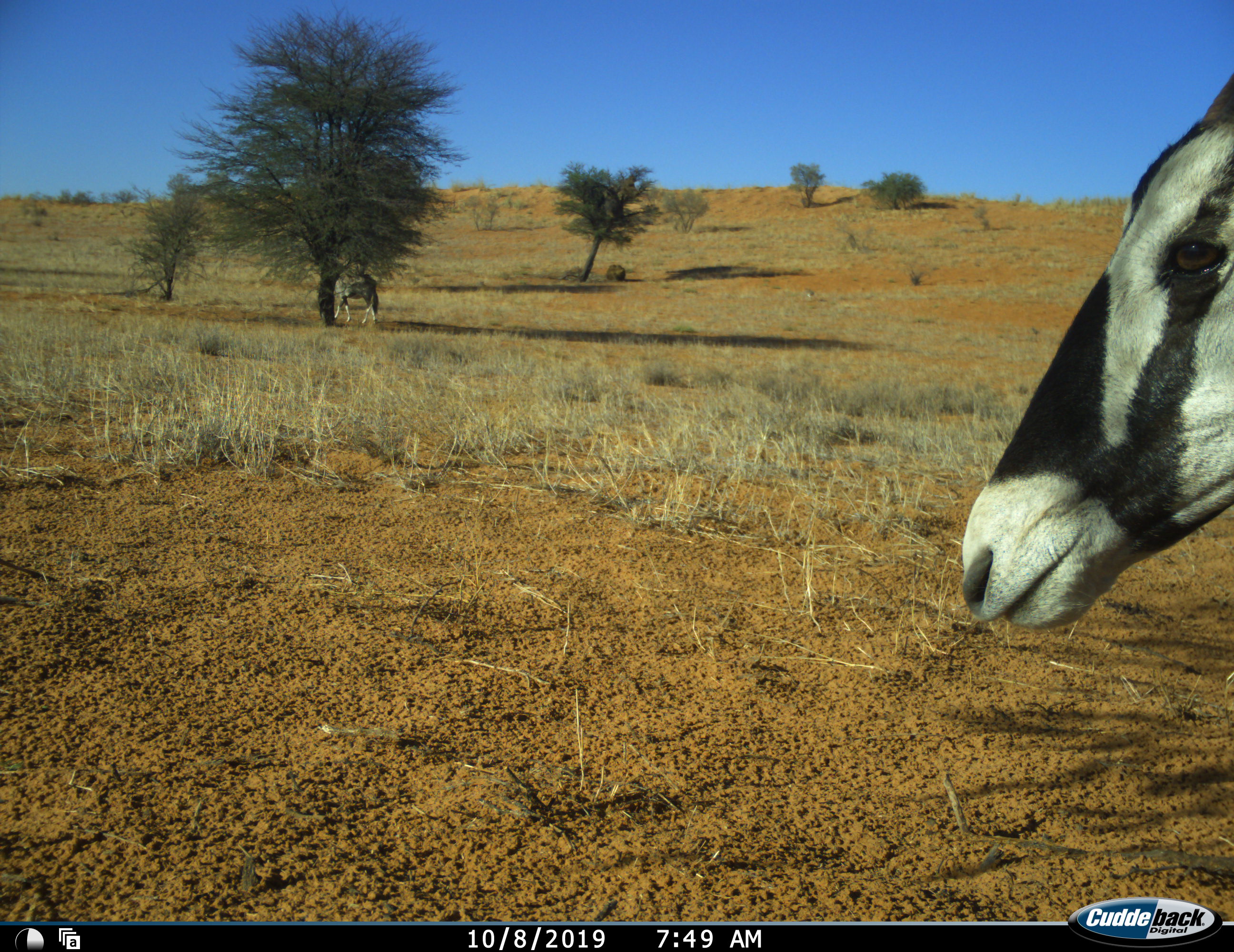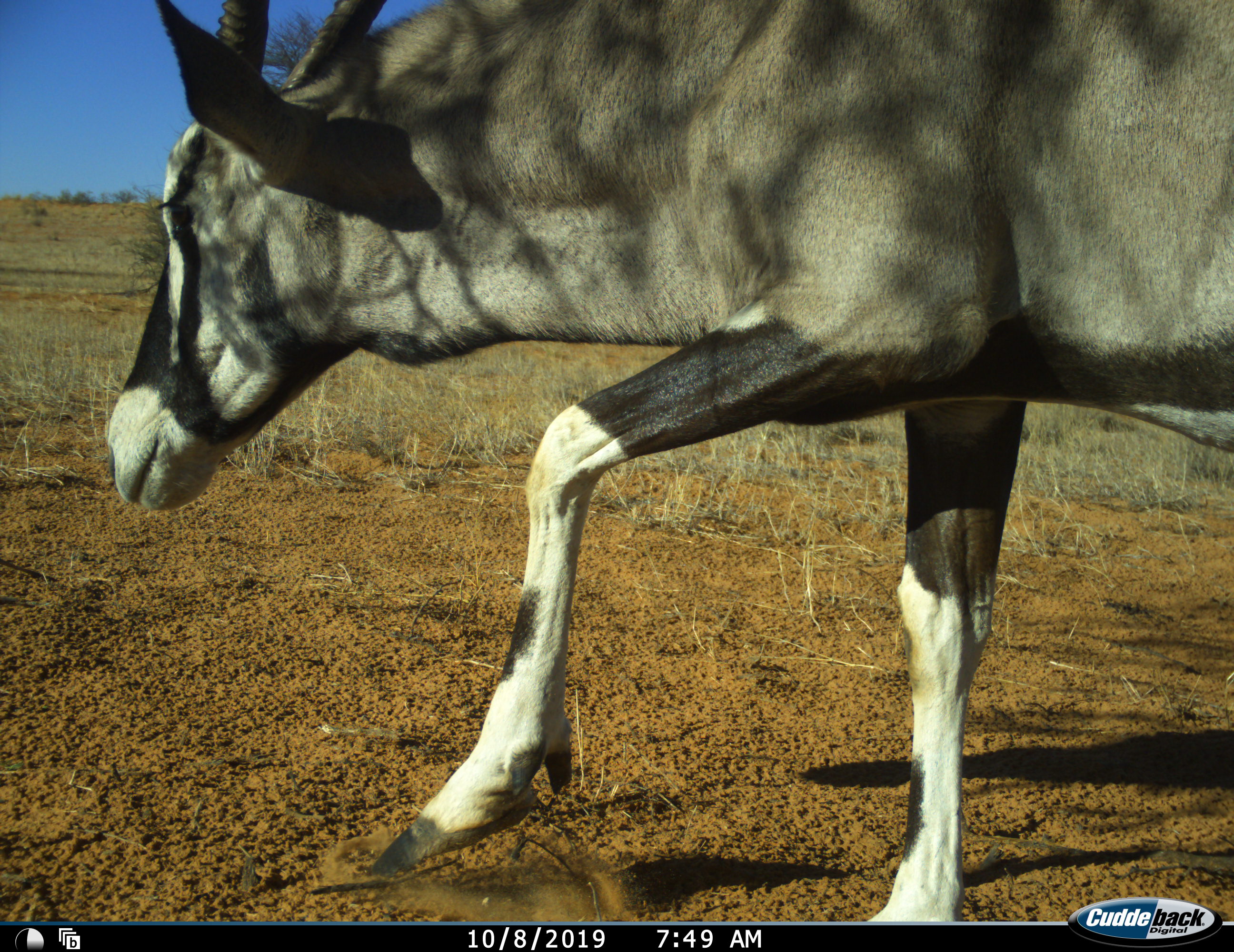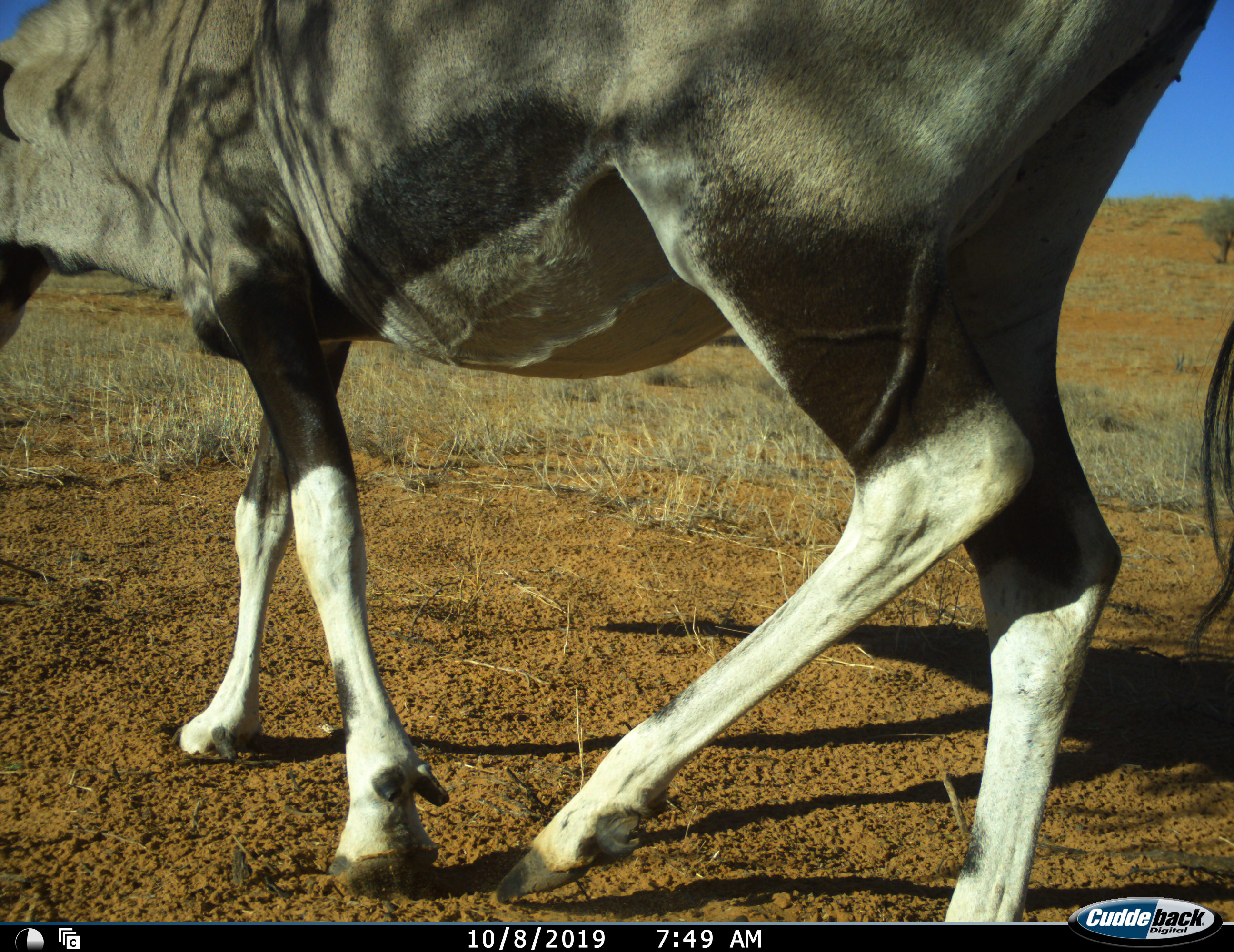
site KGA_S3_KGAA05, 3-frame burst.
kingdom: Animalia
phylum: Chordata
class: Mammalia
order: Artiodactyla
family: Bovidae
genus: Oryx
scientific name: Oryx gazella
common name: gemsbok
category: oryx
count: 2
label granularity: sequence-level